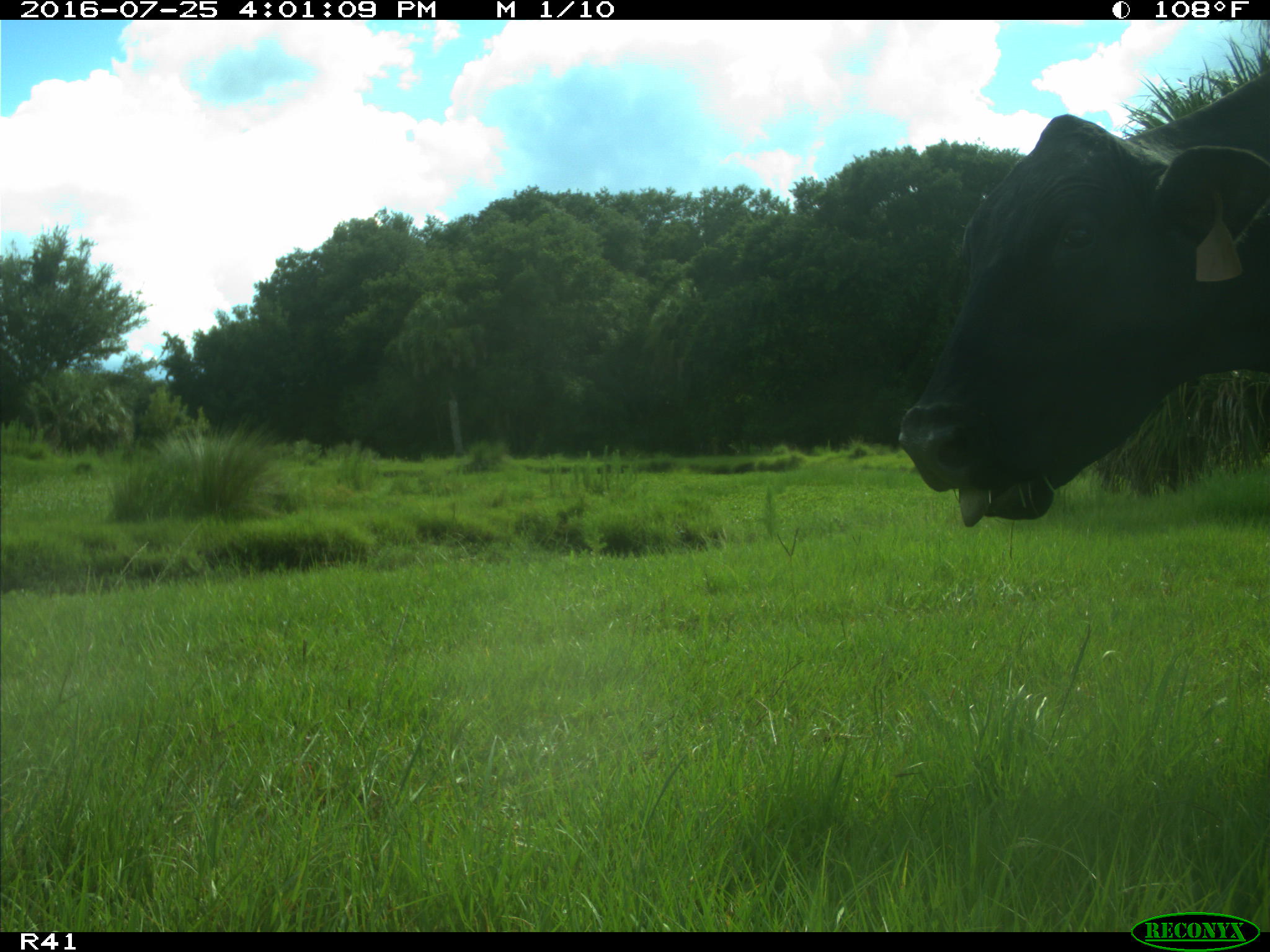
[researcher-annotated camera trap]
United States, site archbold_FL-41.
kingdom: Animalia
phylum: Chordata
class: Mammalia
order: Artiodactyla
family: Bovidae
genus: Bos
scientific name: Bos taurus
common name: domestic cow